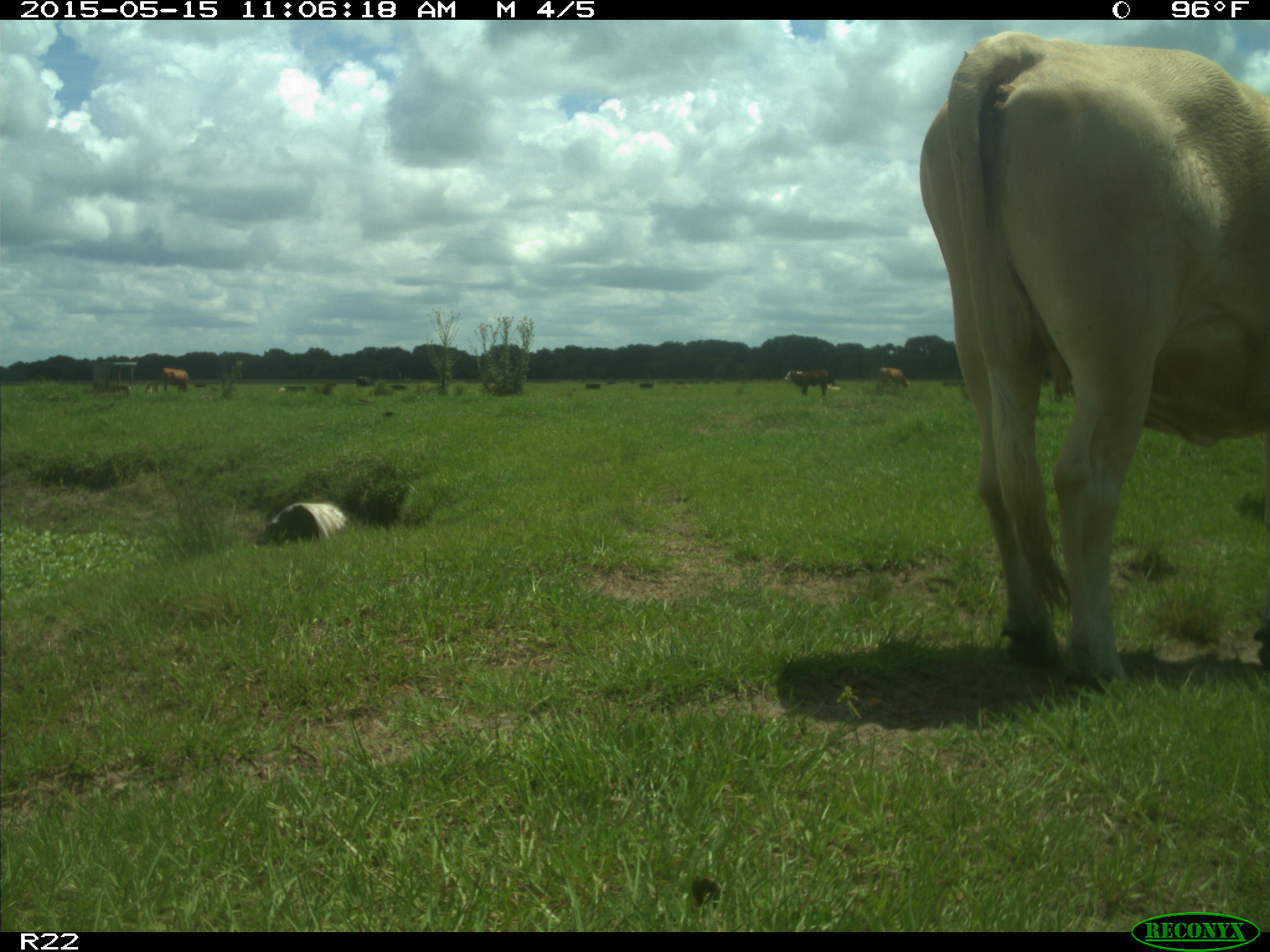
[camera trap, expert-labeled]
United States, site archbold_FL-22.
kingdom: Animalia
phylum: Chordata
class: Mammalia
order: Artiodactyla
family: Bovidae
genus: Bos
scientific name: Bos taurus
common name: domestic cow